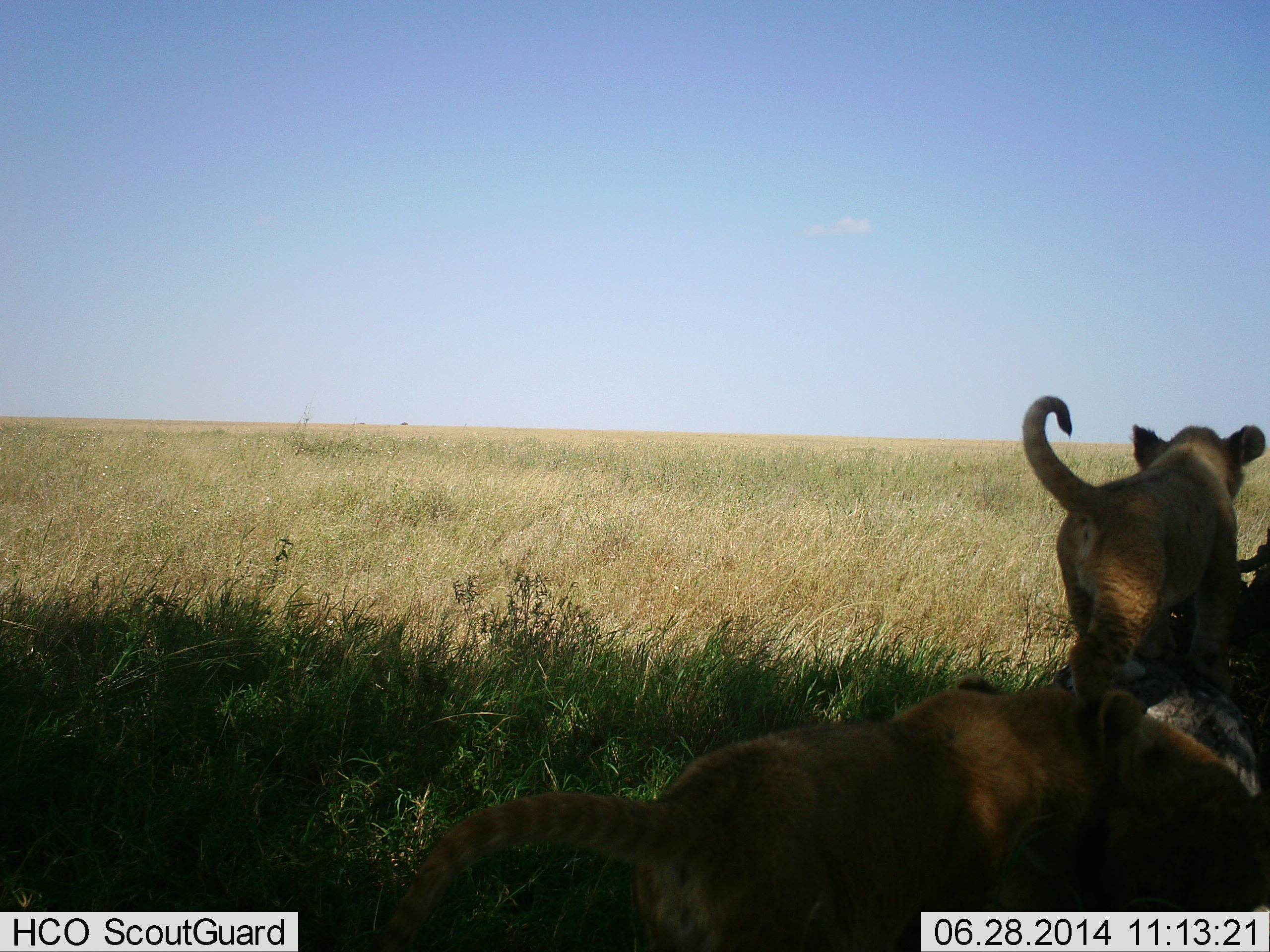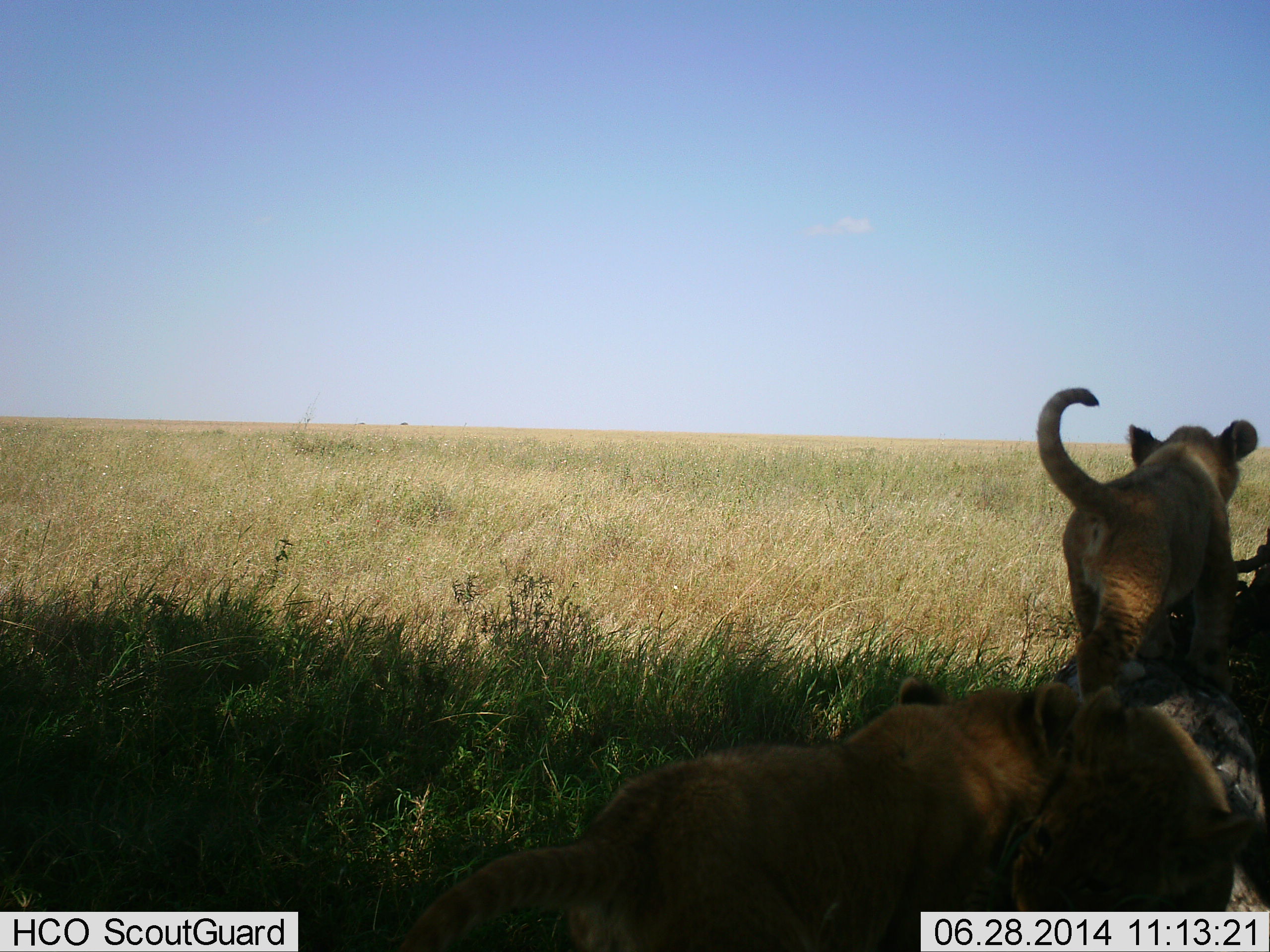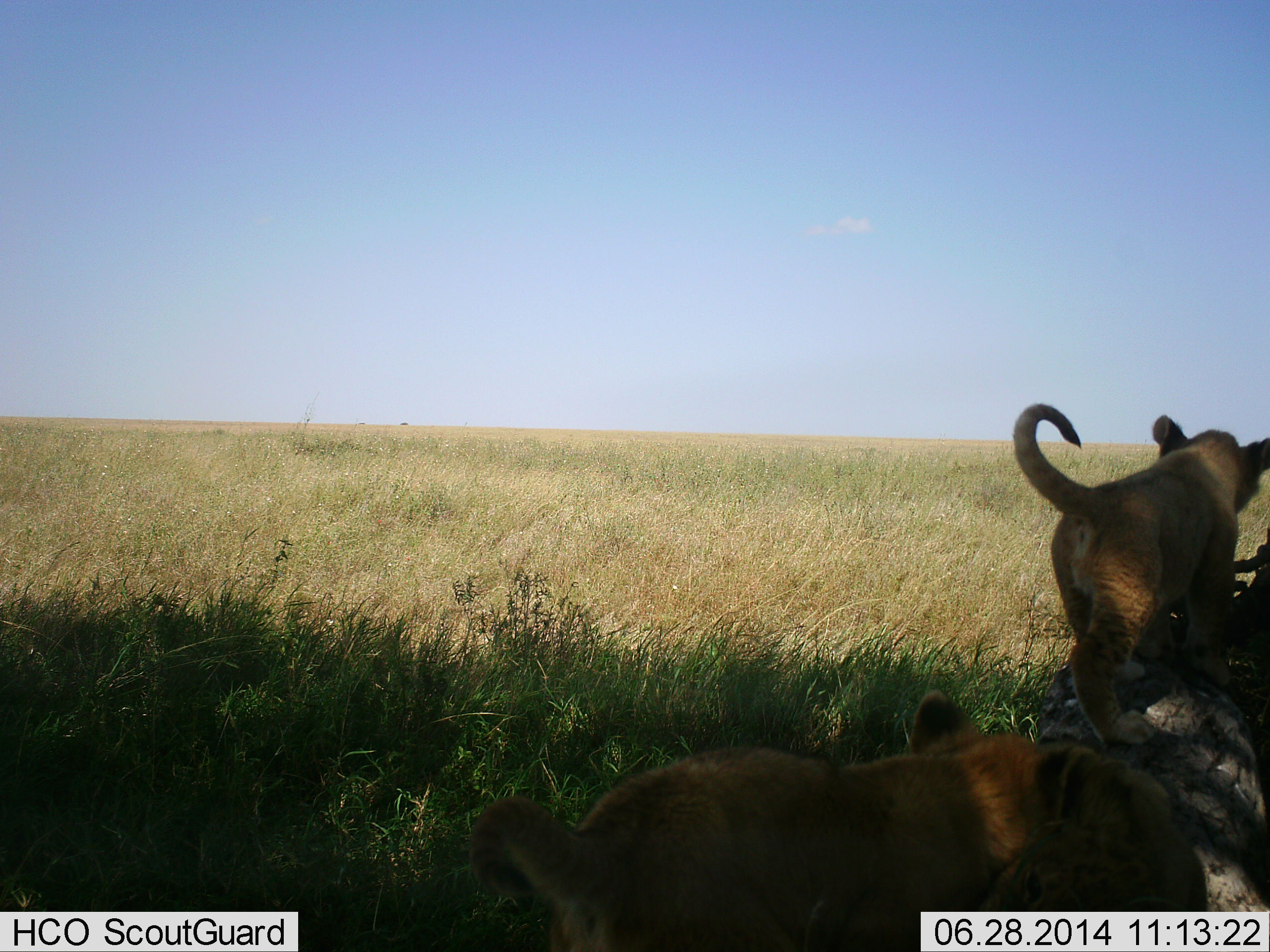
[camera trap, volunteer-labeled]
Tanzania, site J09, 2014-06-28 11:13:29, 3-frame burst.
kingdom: Animalia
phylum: Chordata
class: Mammalia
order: Carnivora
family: Felidae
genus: Panthera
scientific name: Panthera leo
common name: lion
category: lionfemale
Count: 3.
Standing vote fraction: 40%.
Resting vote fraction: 40%.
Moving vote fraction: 40%.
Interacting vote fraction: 50%.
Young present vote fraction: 40%.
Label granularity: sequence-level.